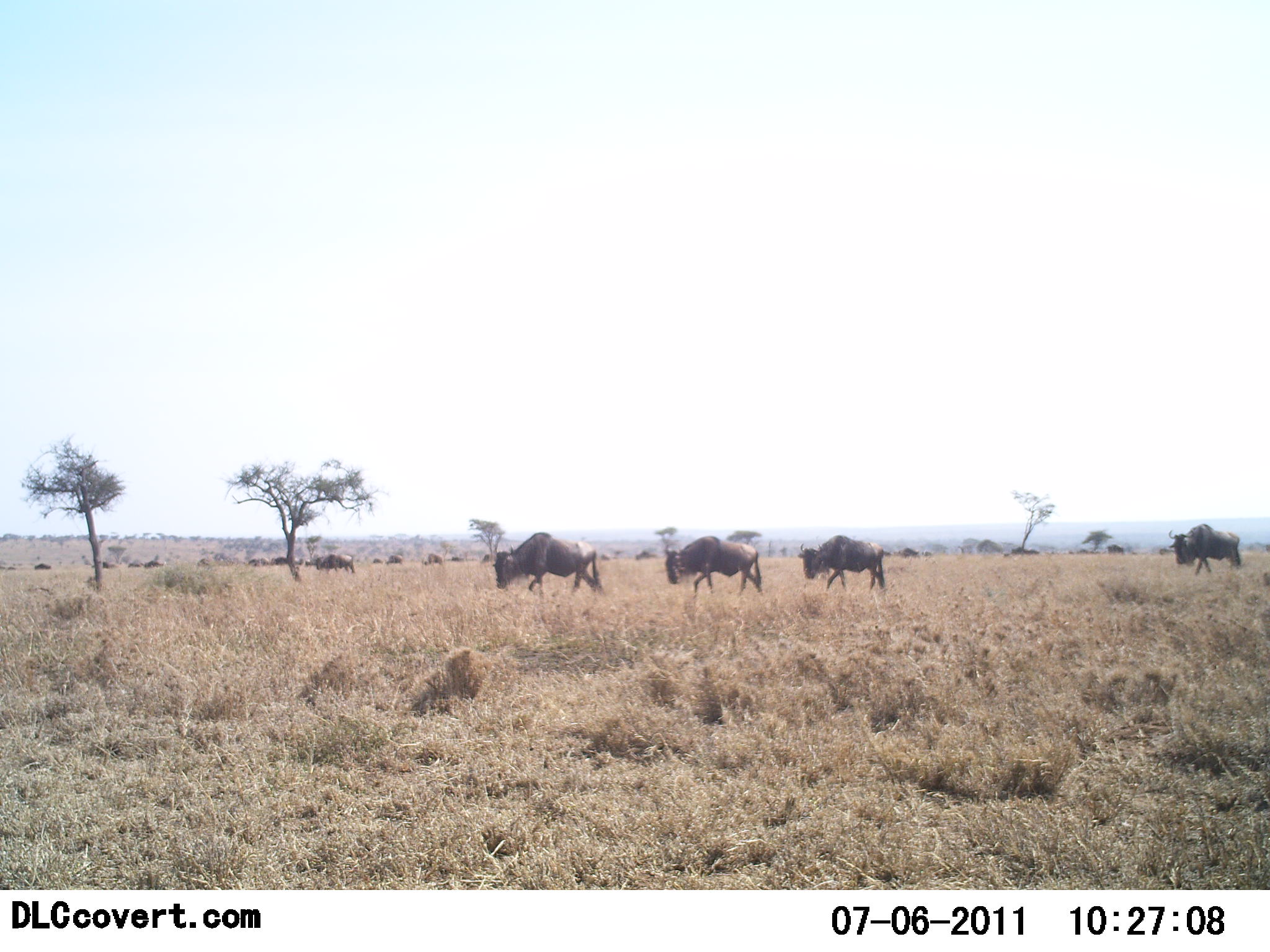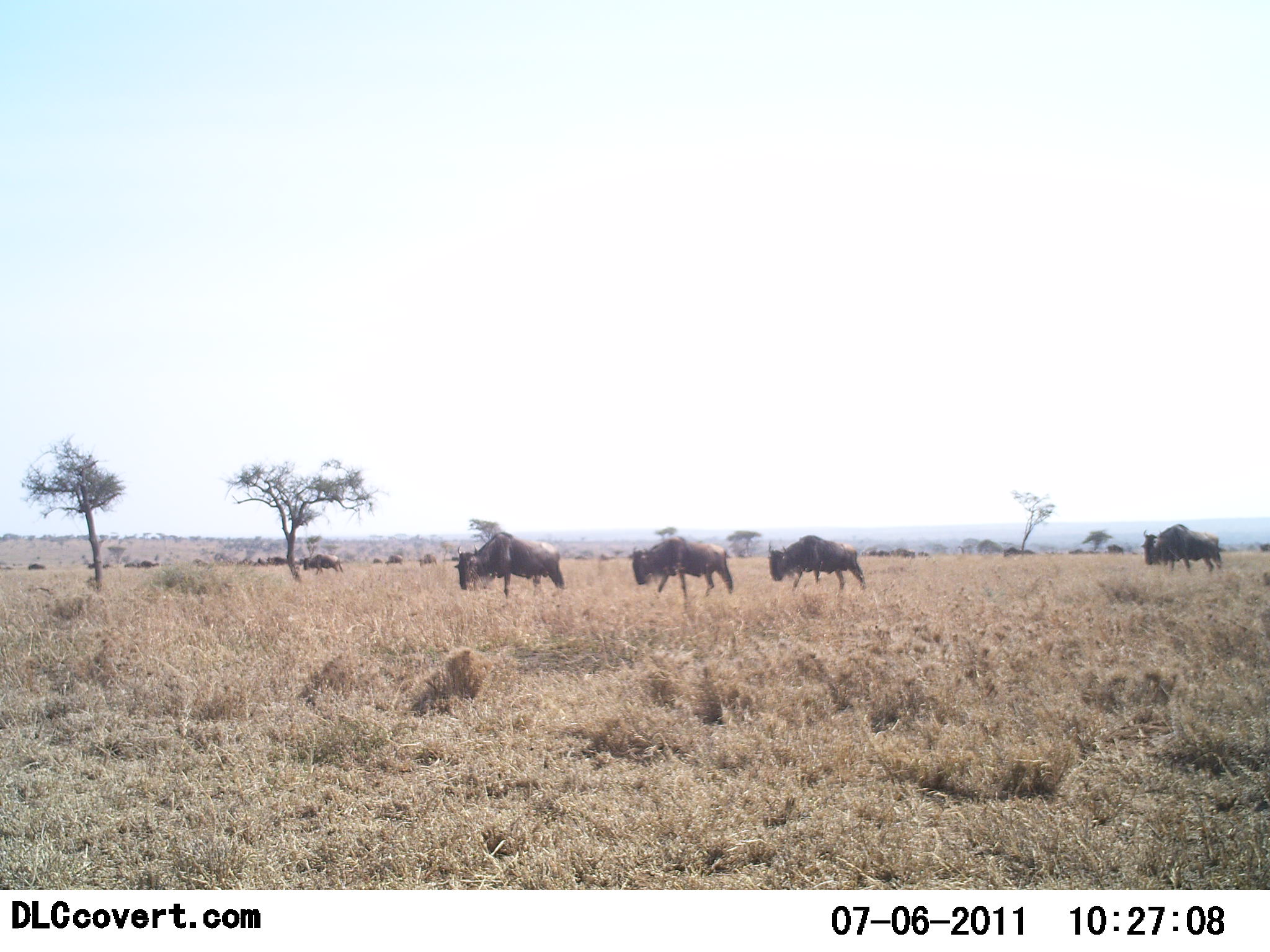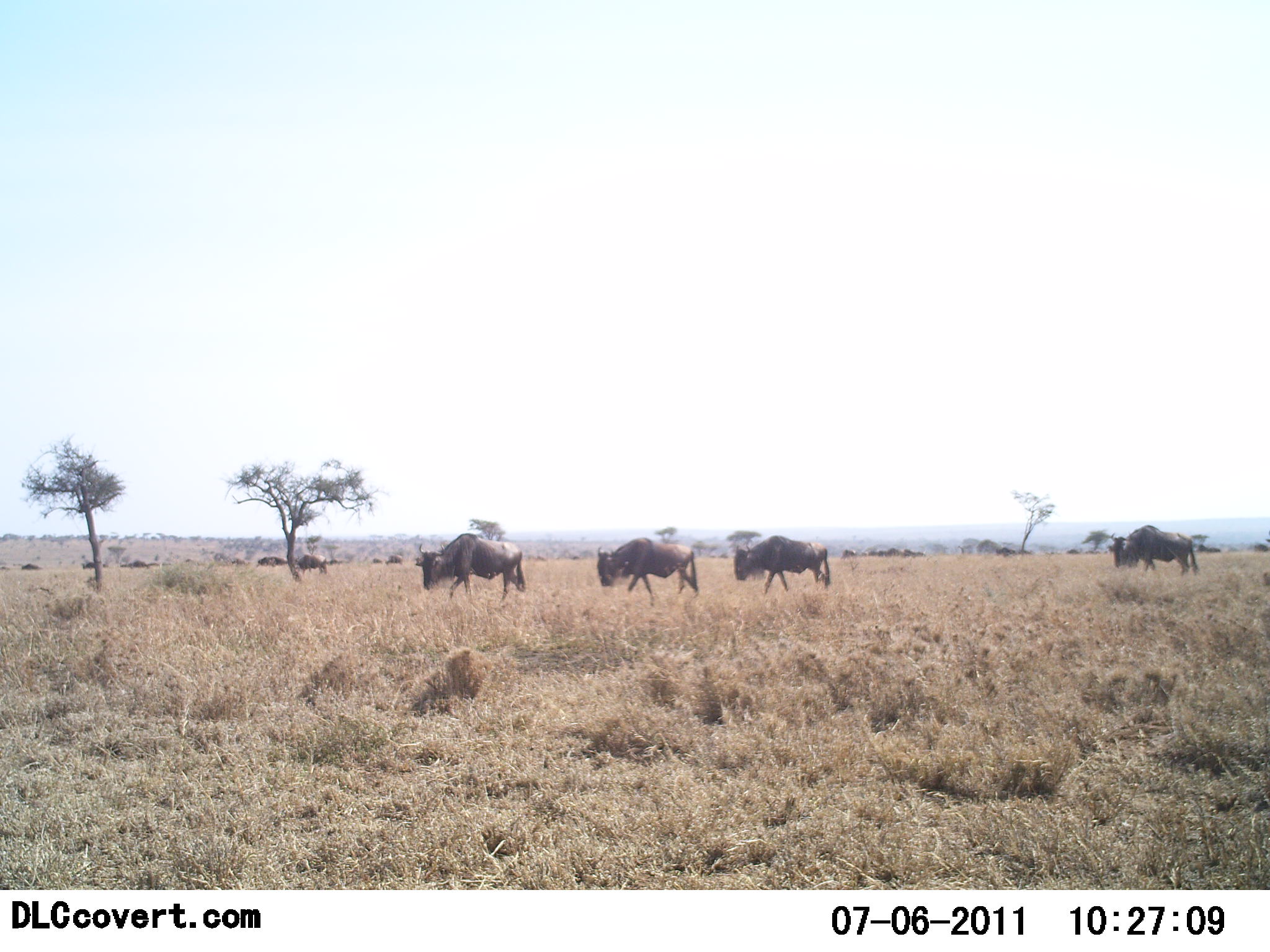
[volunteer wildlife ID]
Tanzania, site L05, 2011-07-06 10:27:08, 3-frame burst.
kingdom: Animalia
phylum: Chordata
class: Mammalia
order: Artiodactyla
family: Bovidae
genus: Connochaetes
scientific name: Connochaetes taurinus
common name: blue wildebeest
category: wildebeest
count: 11-50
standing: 10%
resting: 0%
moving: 100%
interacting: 0%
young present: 0%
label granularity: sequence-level